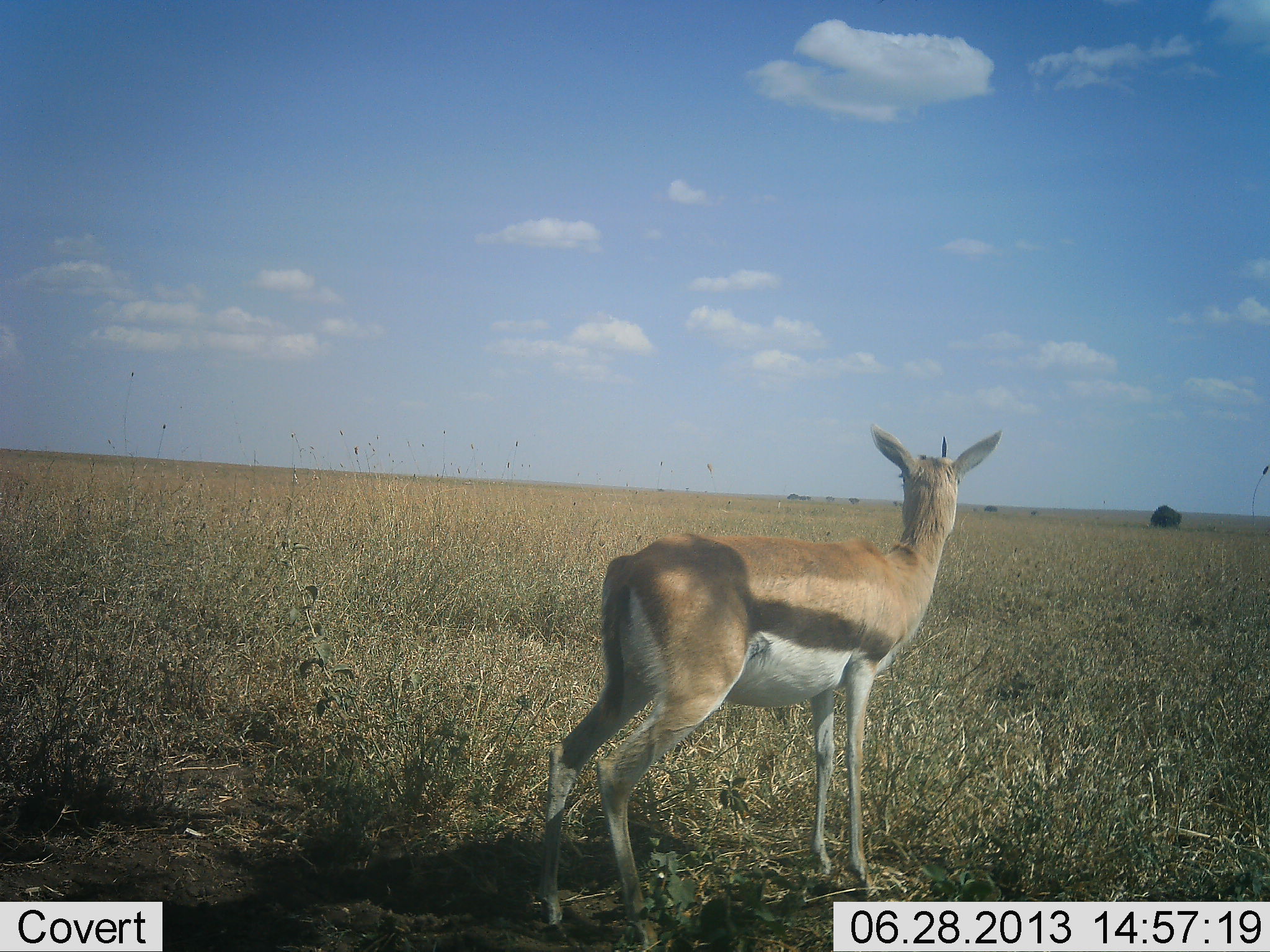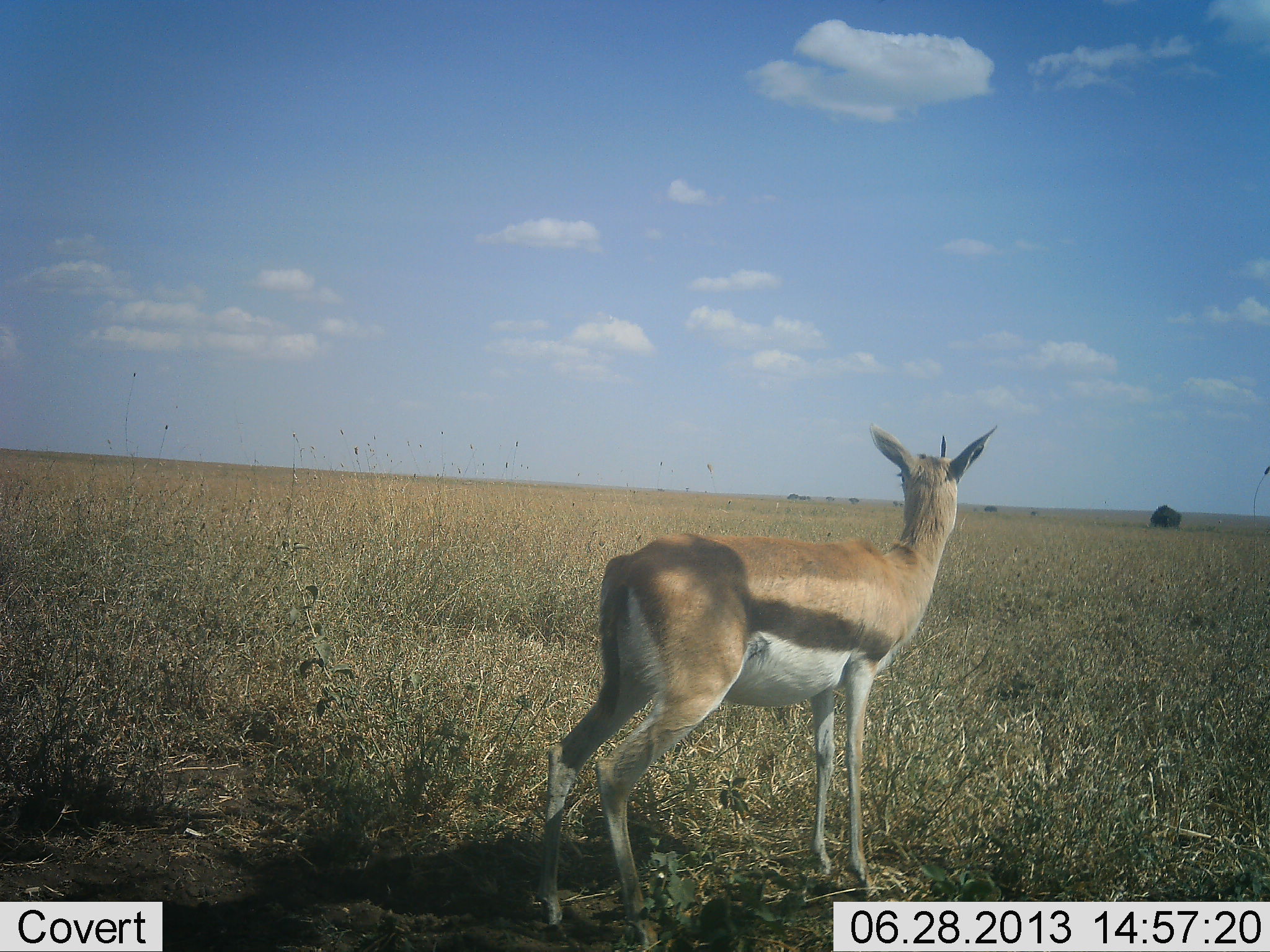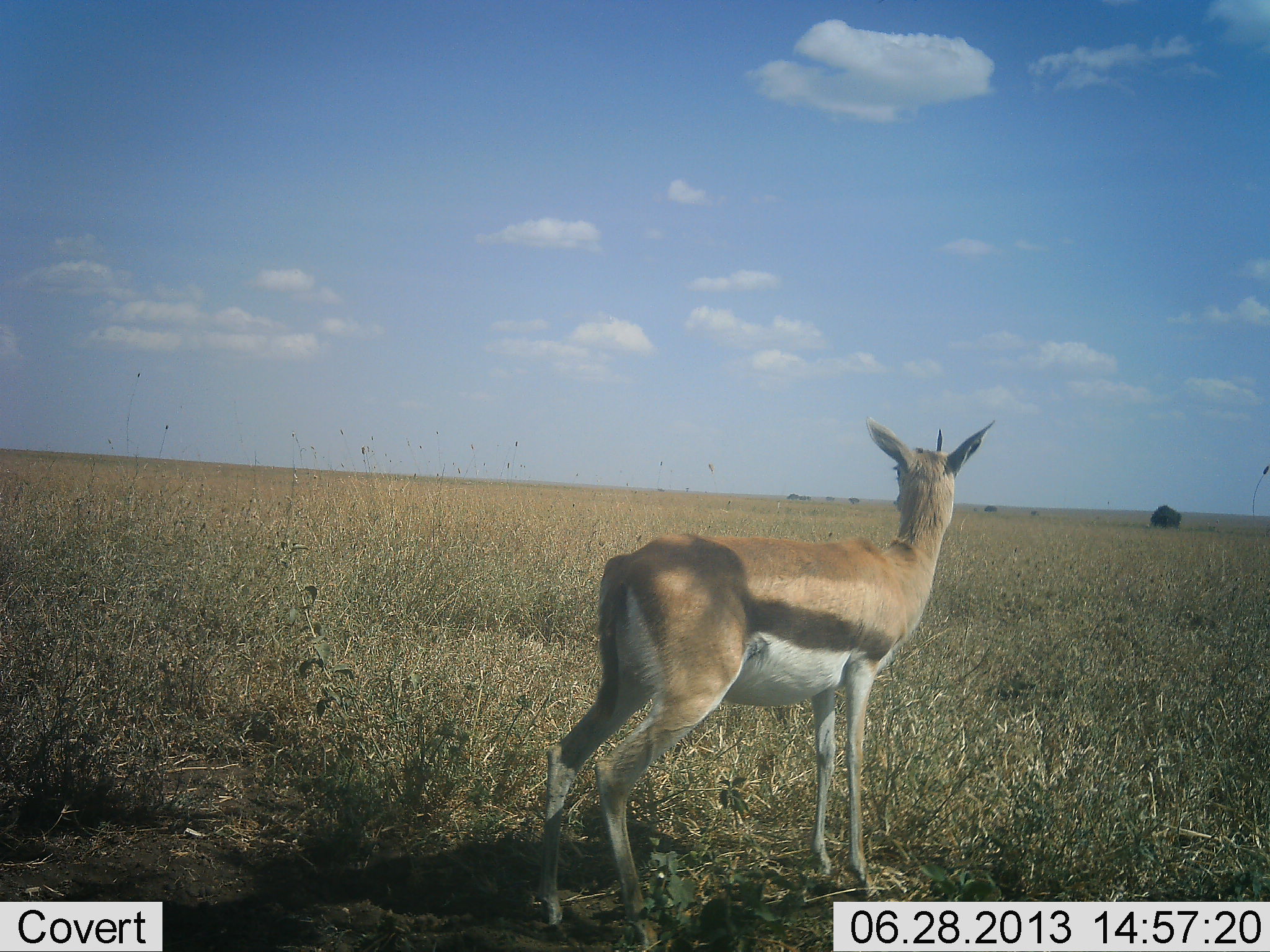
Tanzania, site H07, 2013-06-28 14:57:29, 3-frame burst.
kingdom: Animalia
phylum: Chordata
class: Mammalia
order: Artiodactyla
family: Bovidae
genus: Eudorcas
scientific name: Eudorcas thomsonii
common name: thomson's gazelle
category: gazellethomsons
Gazellethomsons (thomson's gazelle) (Eudorcas thomsonii), count 1. Behavior (volunteer vote fractions): standing 100%, resting 0%, moving 0%, interacting 0%. Young present (vote fraction): 0%. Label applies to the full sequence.